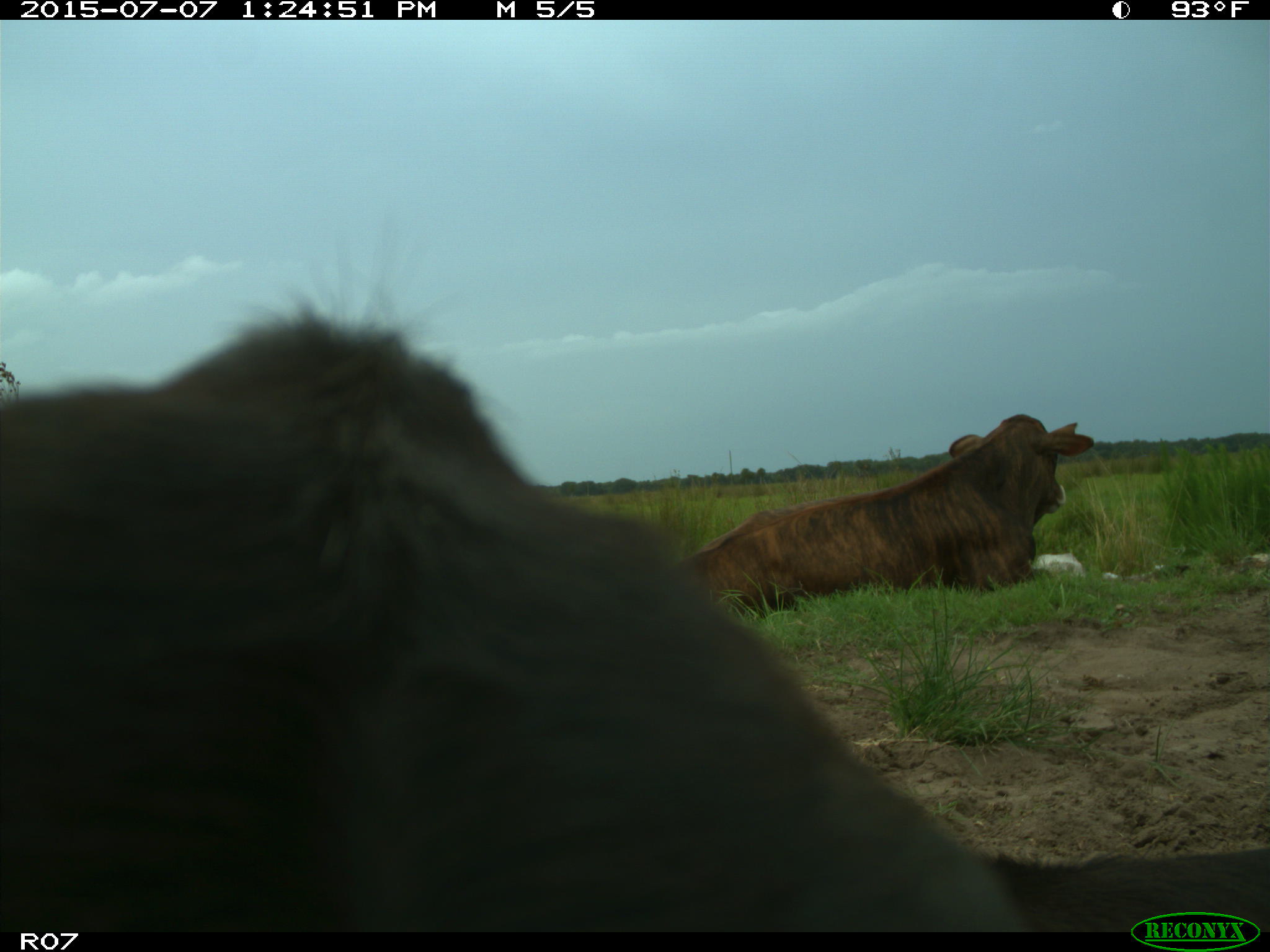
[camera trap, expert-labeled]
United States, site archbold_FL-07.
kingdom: Animalia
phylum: Chordata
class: Mammalia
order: Artiodactyla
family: Bovidae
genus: Bos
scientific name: Bos taurus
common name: domestic cow